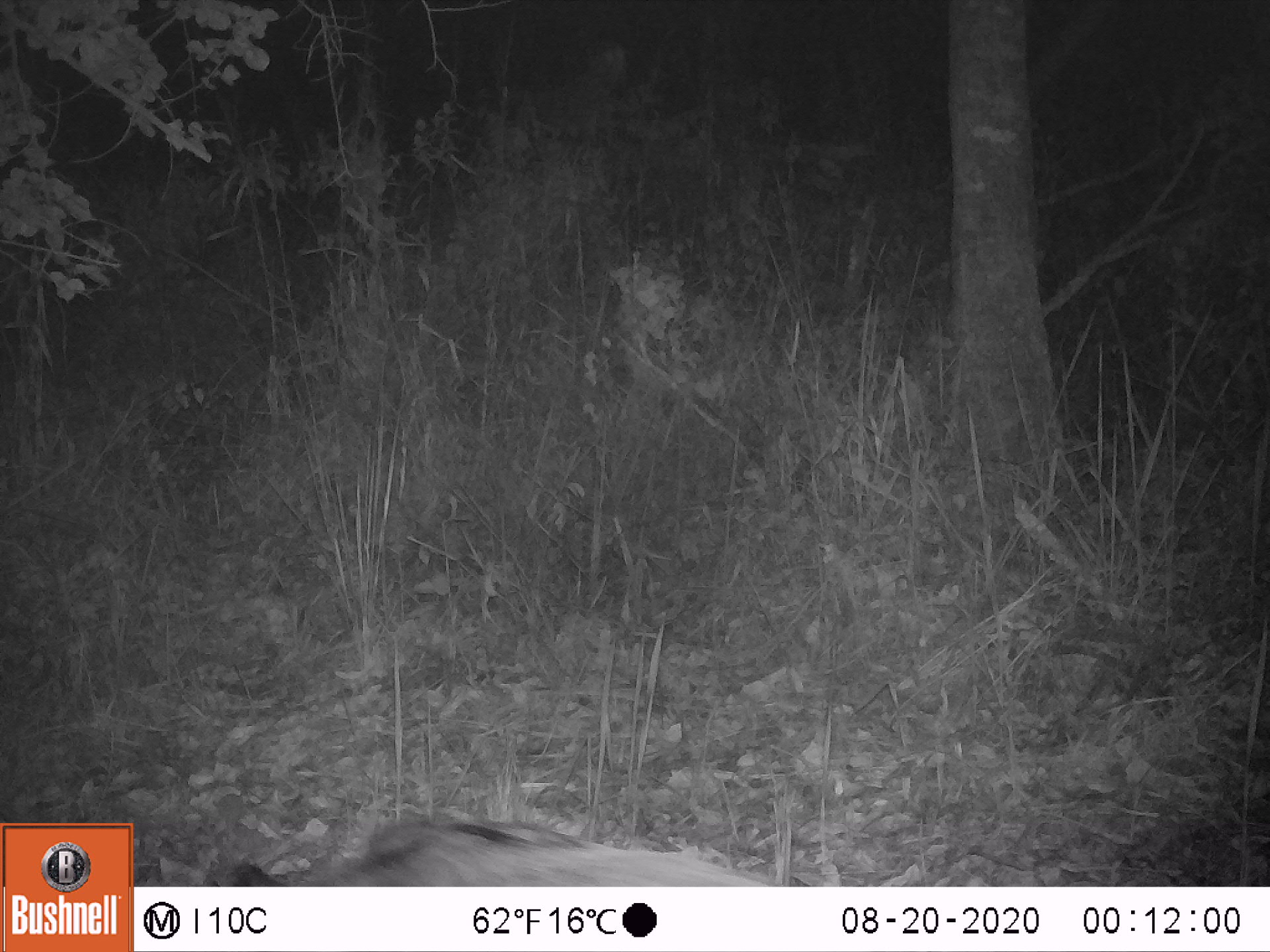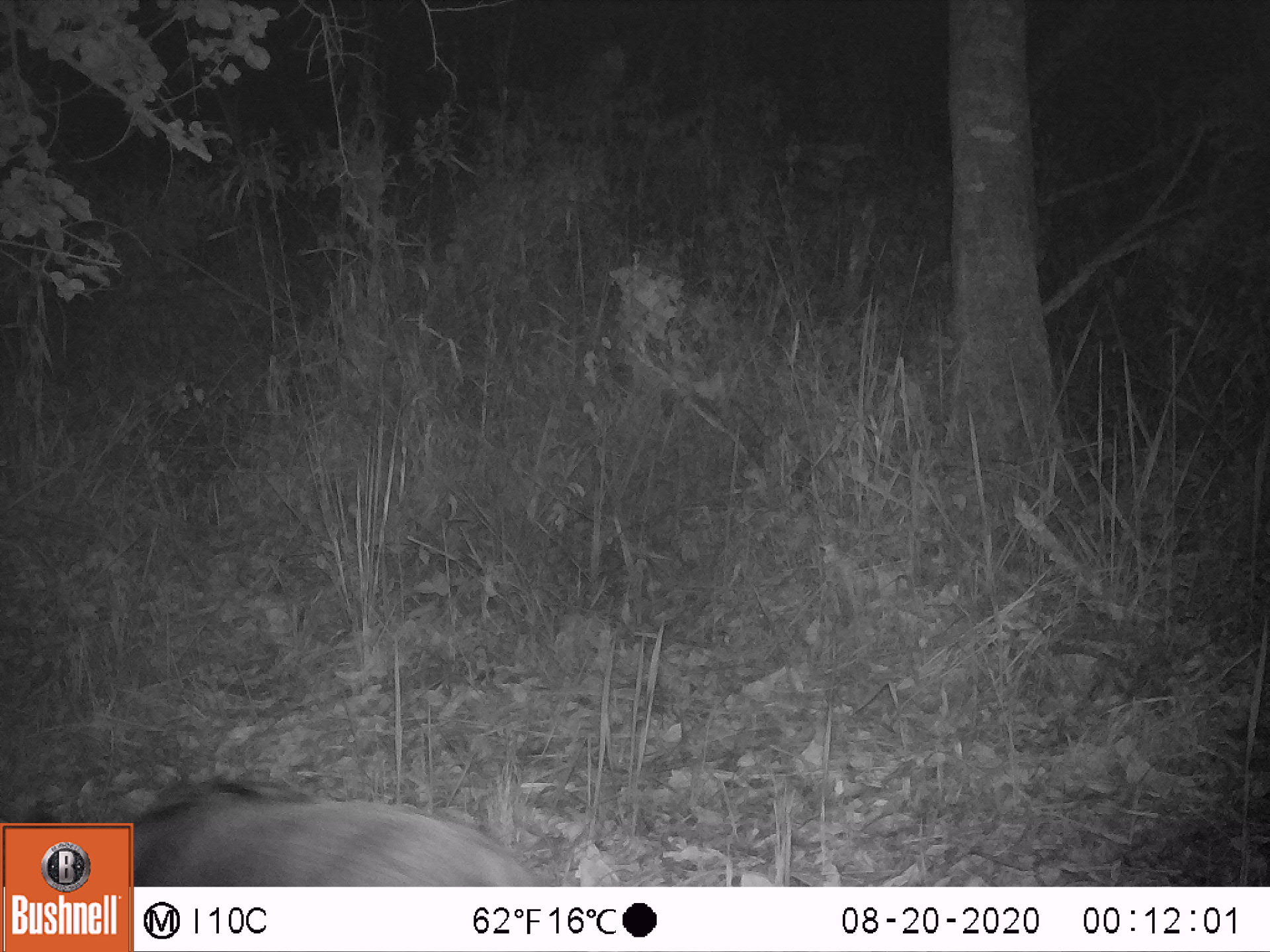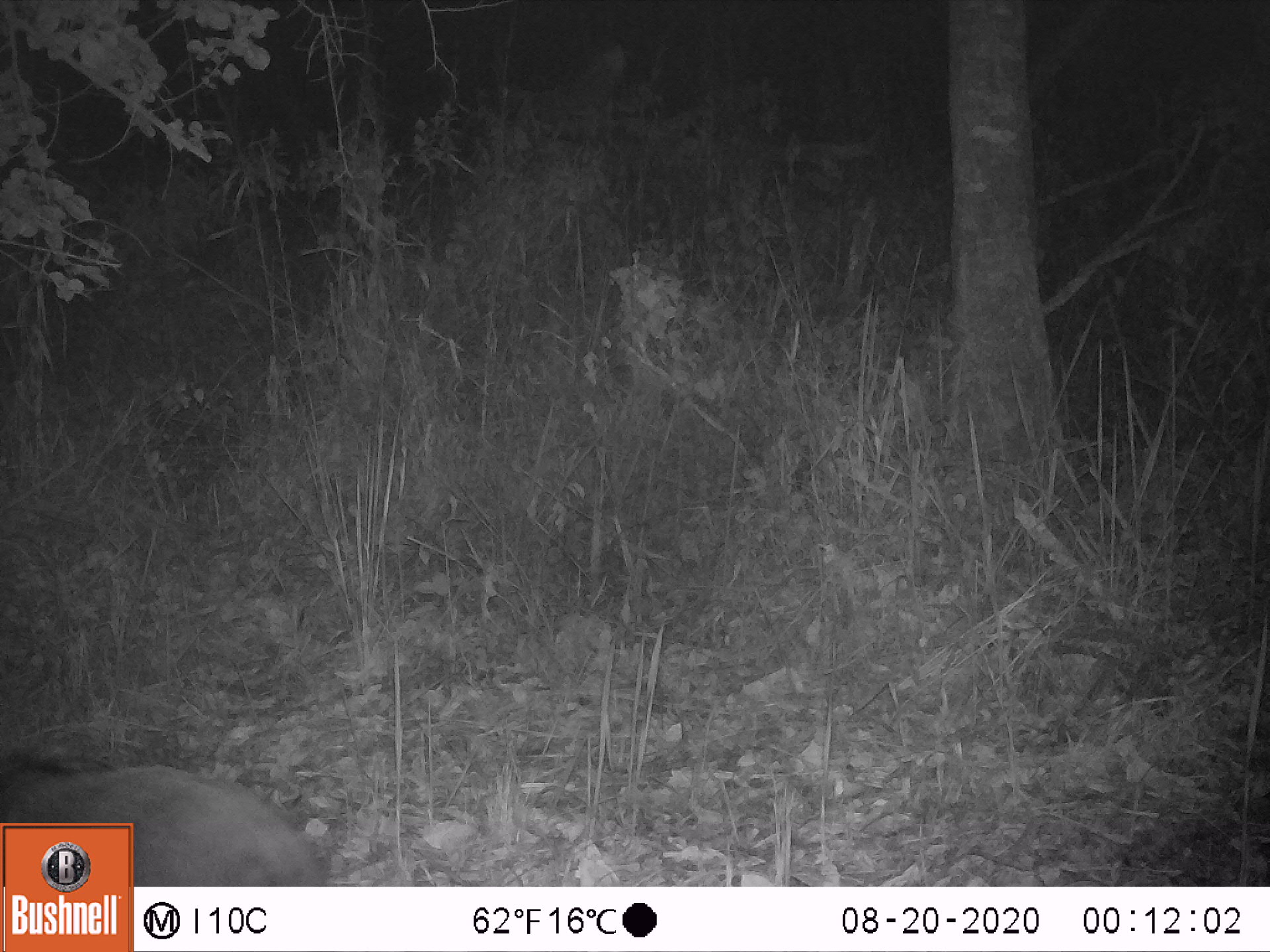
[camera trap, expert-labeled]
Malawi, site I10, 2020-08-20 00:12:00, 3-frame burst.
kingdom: Animalia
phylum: Chordata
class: Mammalia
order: Artiodactyla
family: Suidae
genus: Potamochoerus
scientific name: Potamochoerus larvatus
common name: bushpig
Bushpig (Potamochoerus larvatus), count 1.